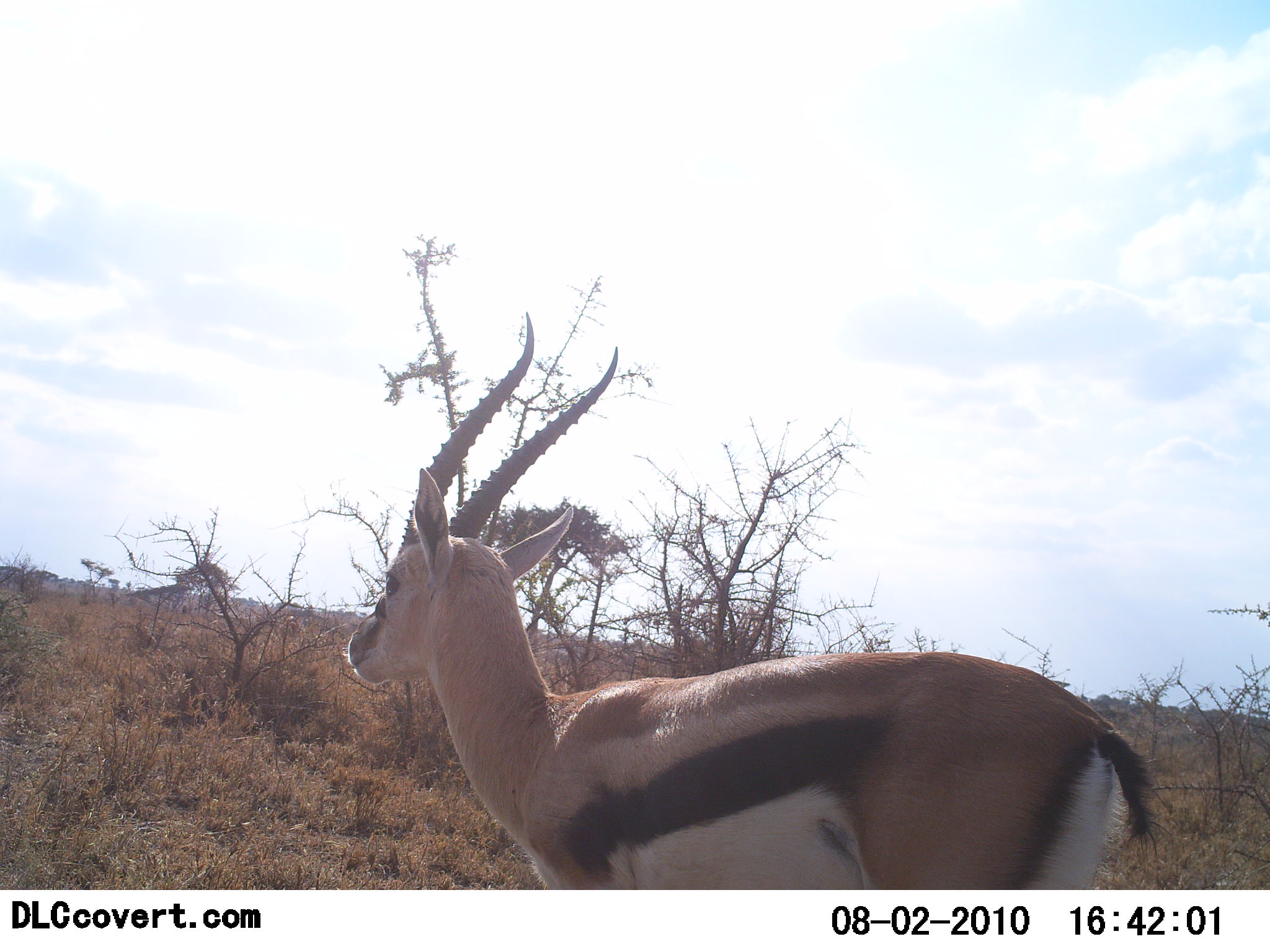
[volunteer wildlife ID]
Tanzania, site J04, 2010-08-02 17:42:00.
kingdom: Animalia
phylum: Chordata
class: Mammalia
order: Artiodactyla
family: Bovidae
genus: Eudorcas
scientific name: Eudorcas thomsonii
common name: thomson's gazelle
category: gazellethomsons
Gazellethomsons (thomson's gazelle) (Eudorcas thomsonii), count 1. Behavior (volunteer vote fractions): standing 100%, resting 0%, moving 0%, interacting 0%. Young present (vote fraction): 0%. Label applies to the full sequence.